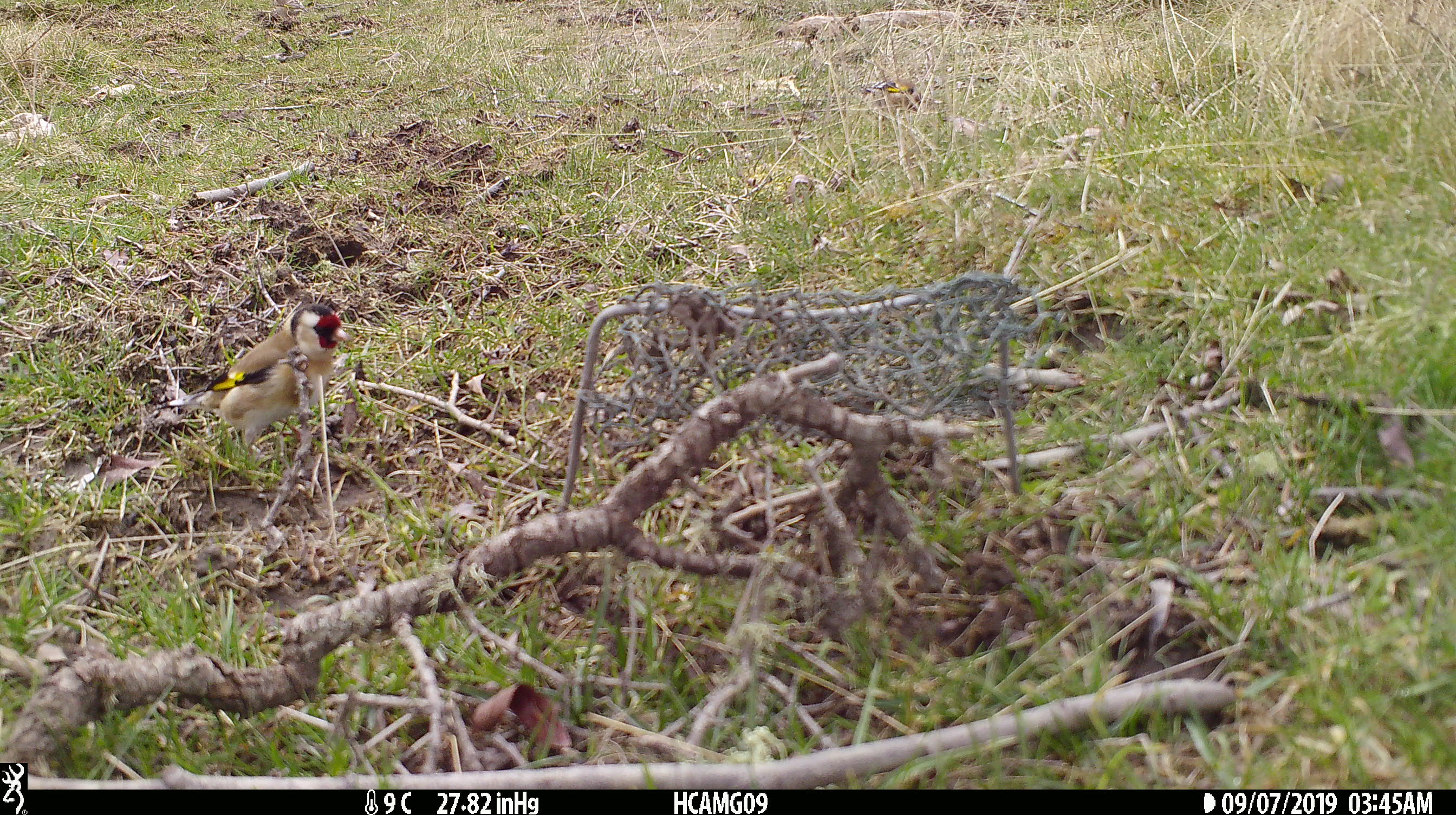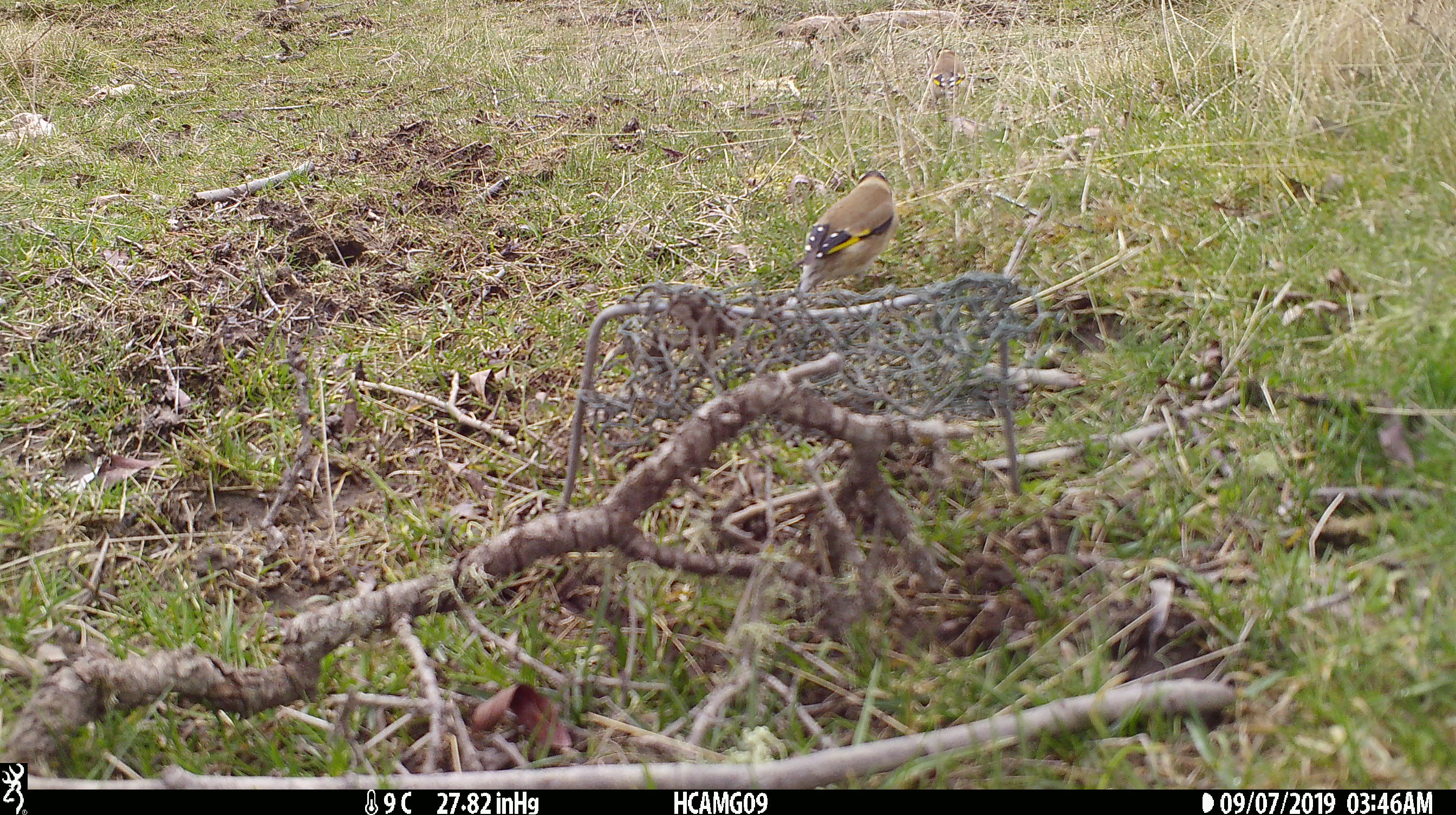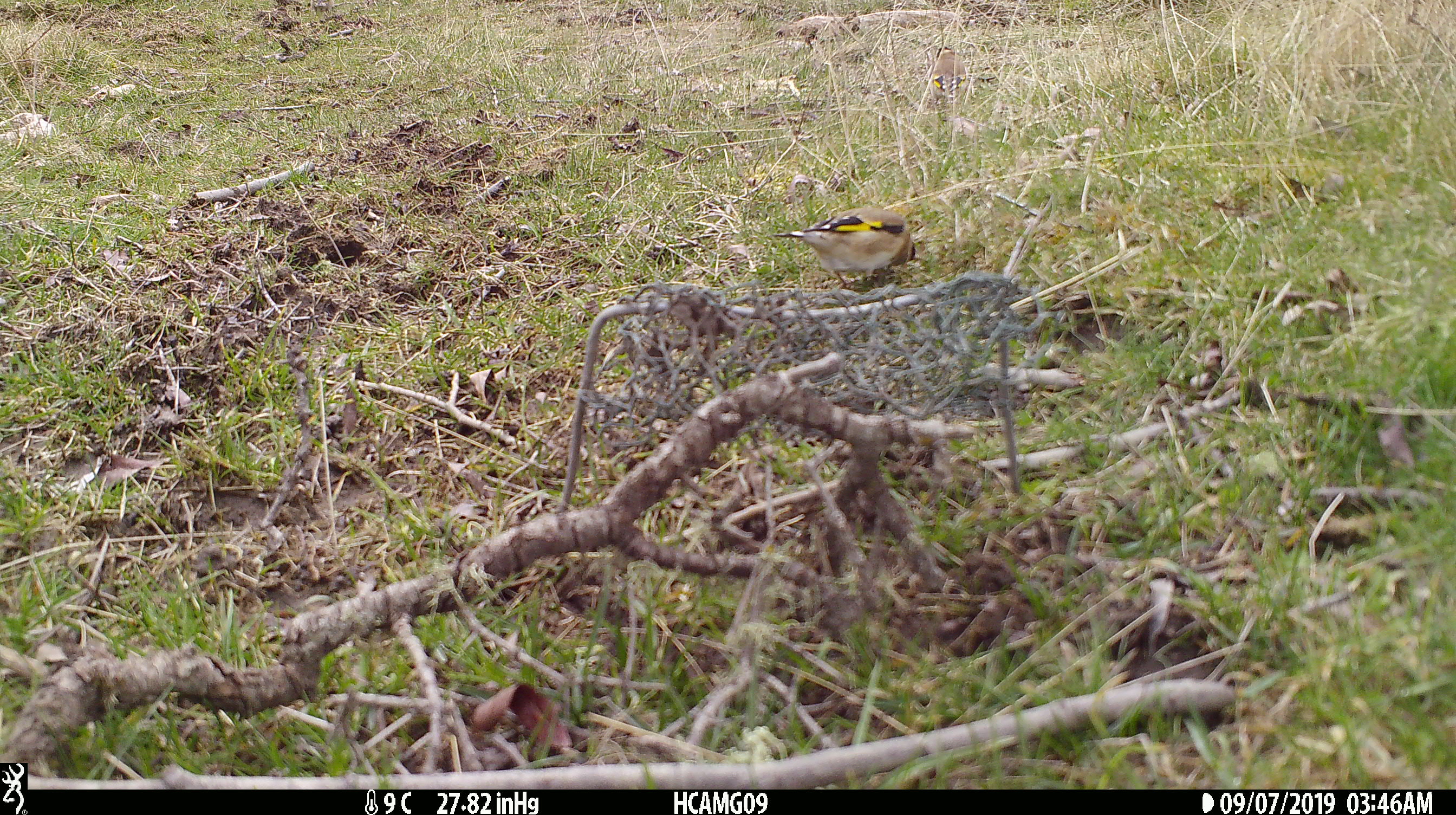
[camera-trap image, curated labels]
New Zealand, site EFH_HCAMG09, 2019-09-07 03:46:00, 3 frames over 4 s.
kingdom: Animalia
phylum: Chordata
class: Aves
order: Passeriformes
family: Fringillidae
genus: Carduelis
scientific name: Carduelis carduelis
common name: european goldfinch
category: goldfinch